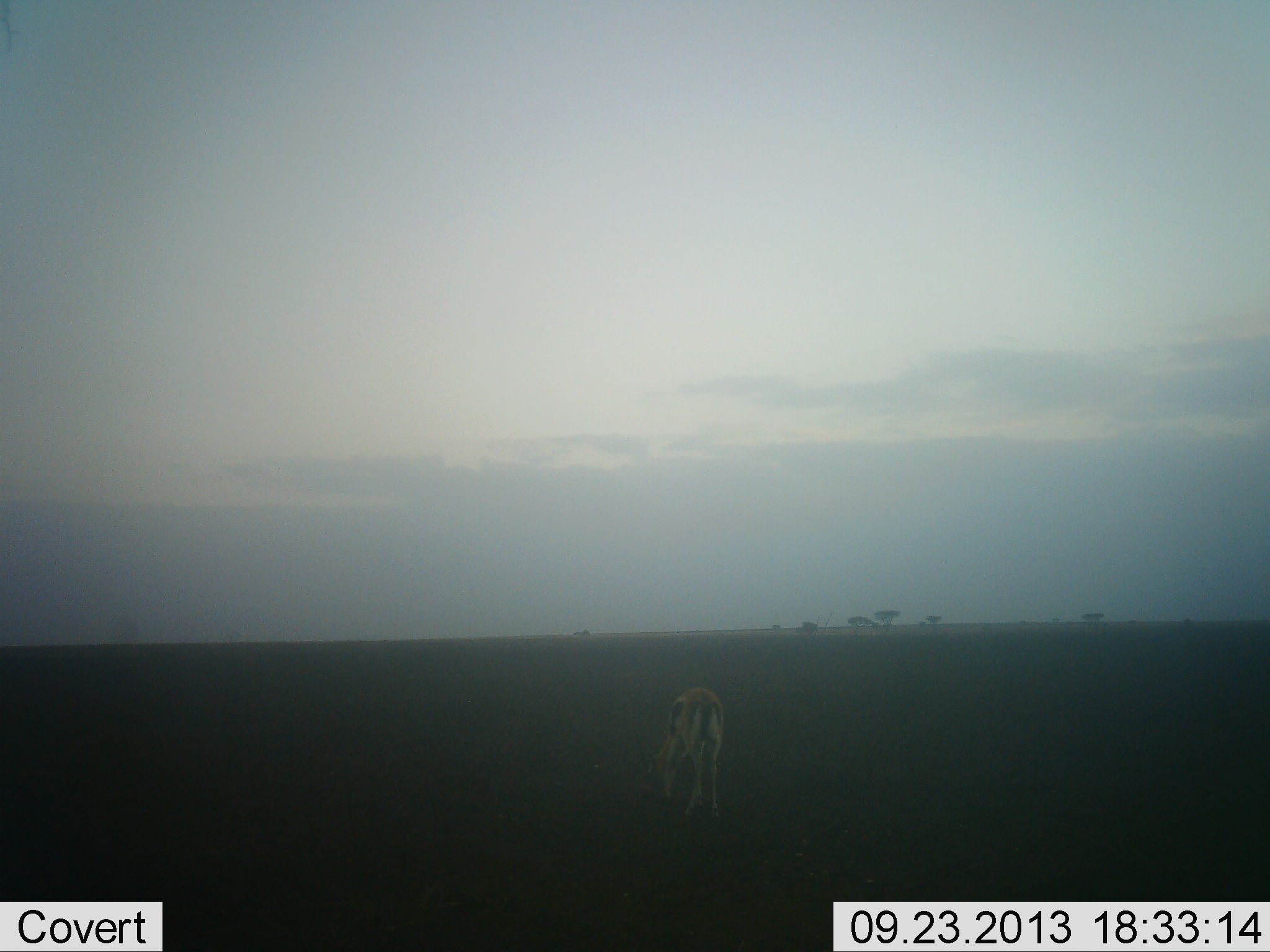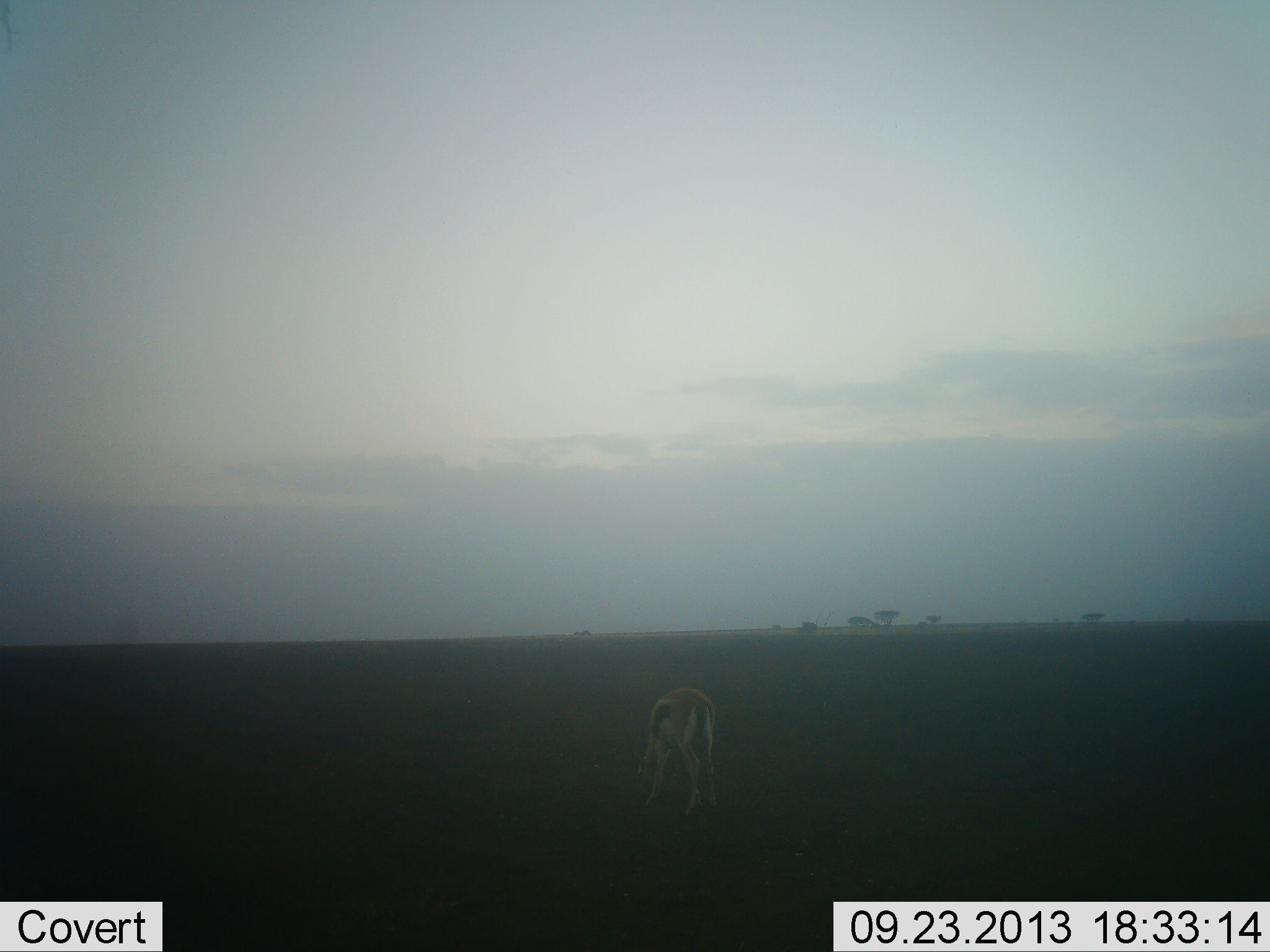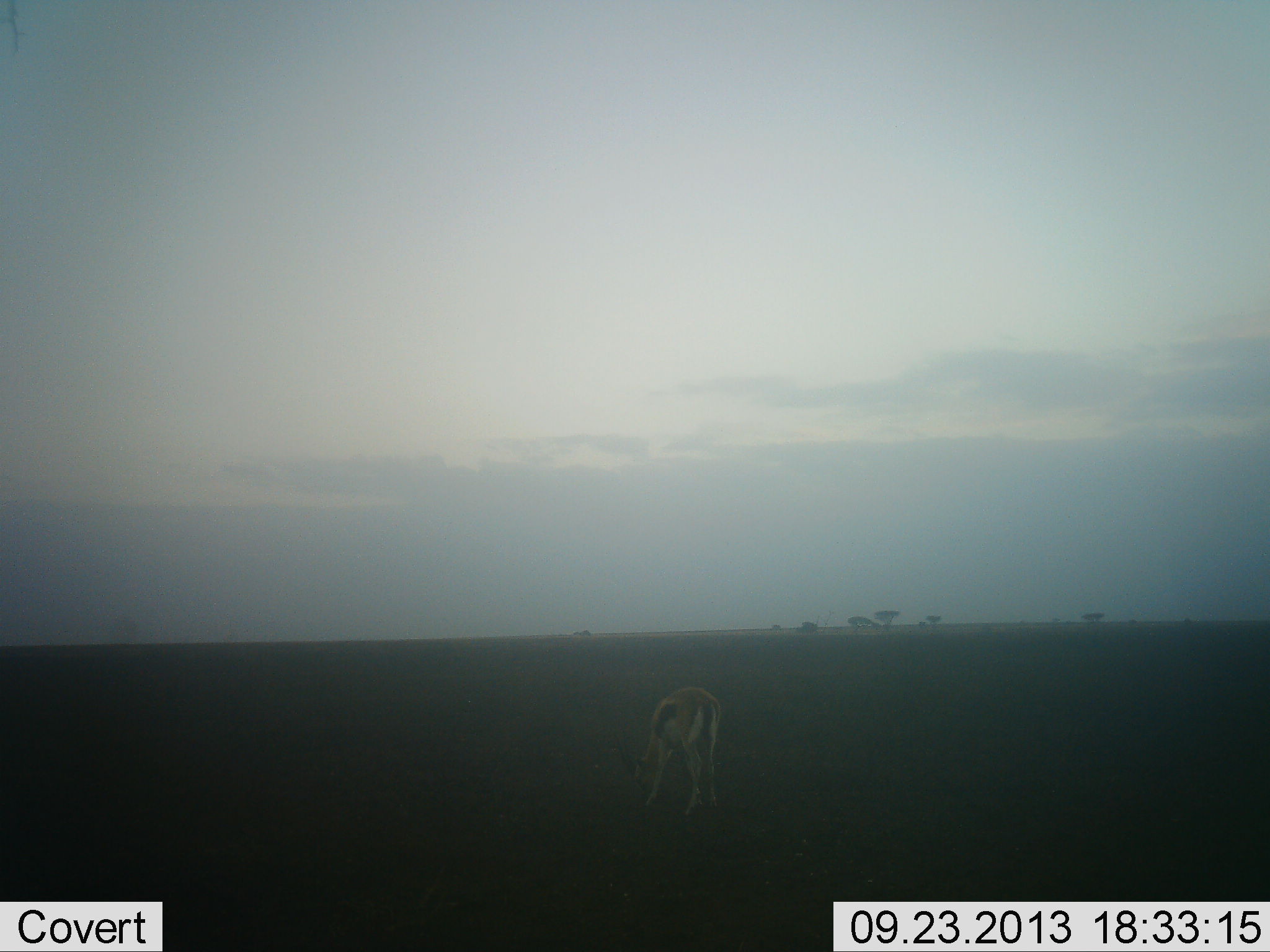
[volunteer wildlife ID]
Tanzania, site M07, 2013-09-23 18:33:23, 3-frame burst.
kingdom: Animalia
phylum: Chordata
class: Mammalia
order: Artiodactyla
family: Bovidae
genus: Eudorcas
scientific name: Eudorcas thomsonii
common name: thomson's gazelle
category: gazellethomsons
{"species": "gazellethomsons (thomson's gazelle) (Eudorcas thomsonii)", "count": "1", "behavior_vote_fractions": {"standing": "10%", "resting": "0%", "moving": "0%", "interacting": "0%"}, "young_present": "0%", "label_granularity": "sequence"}